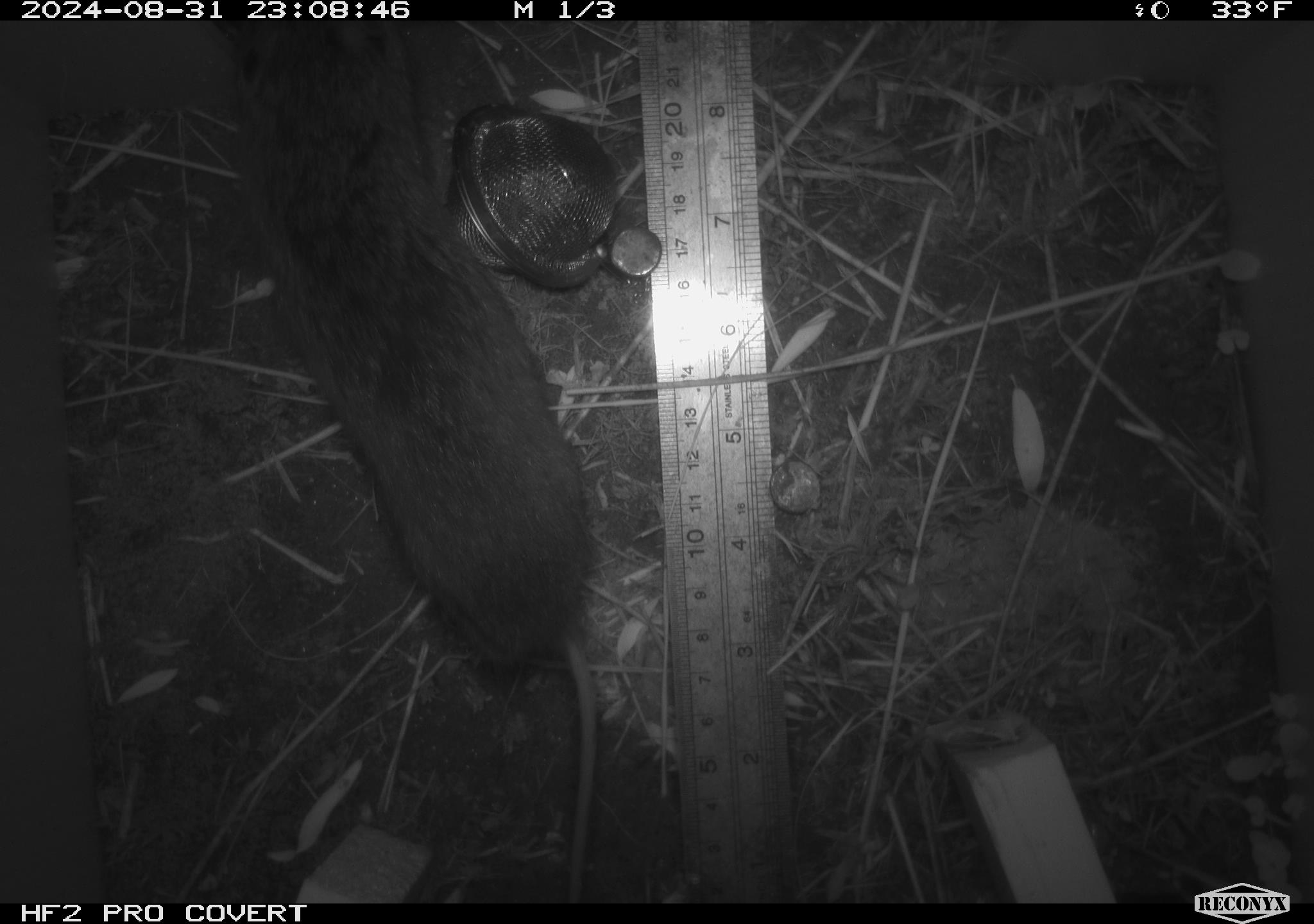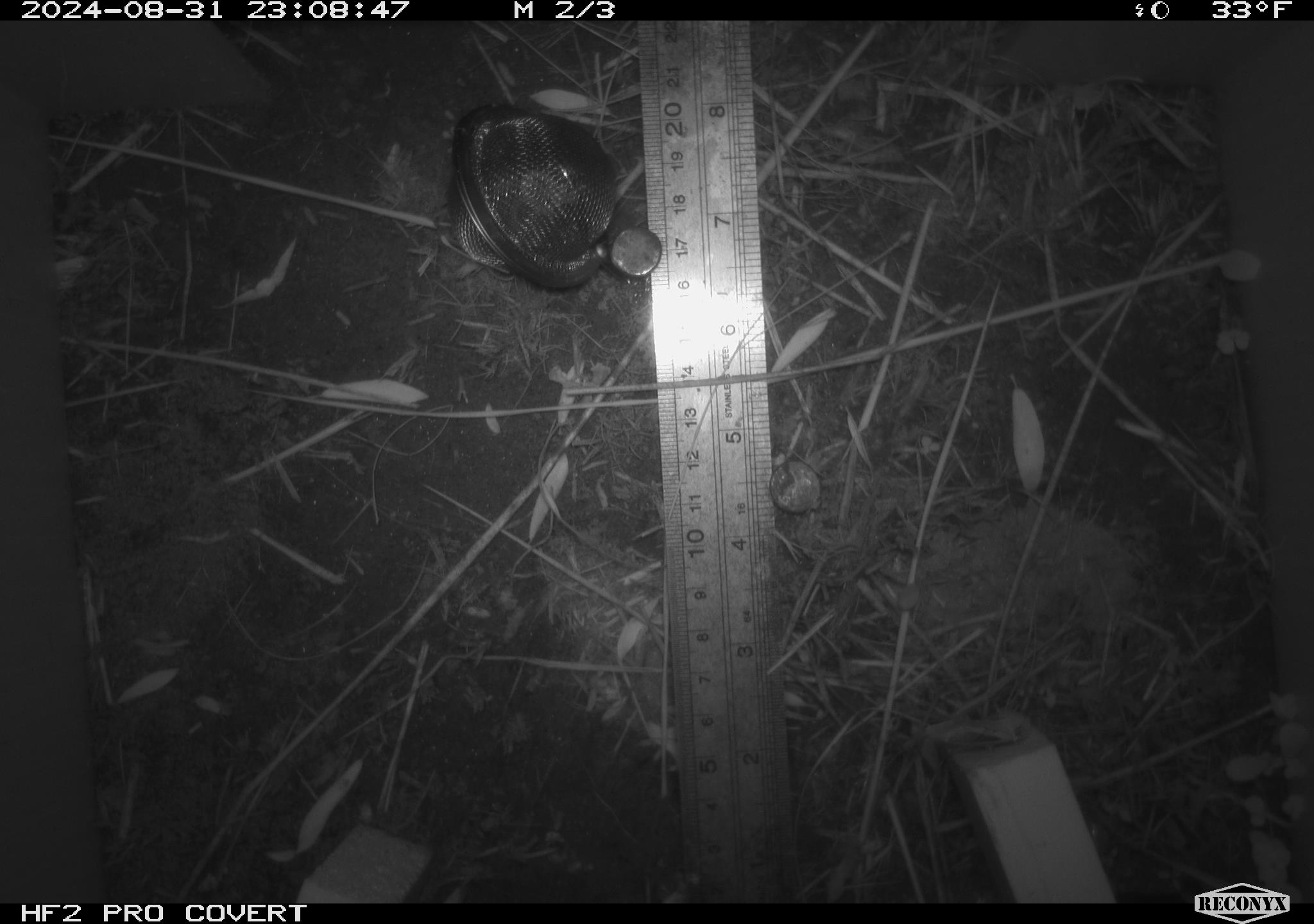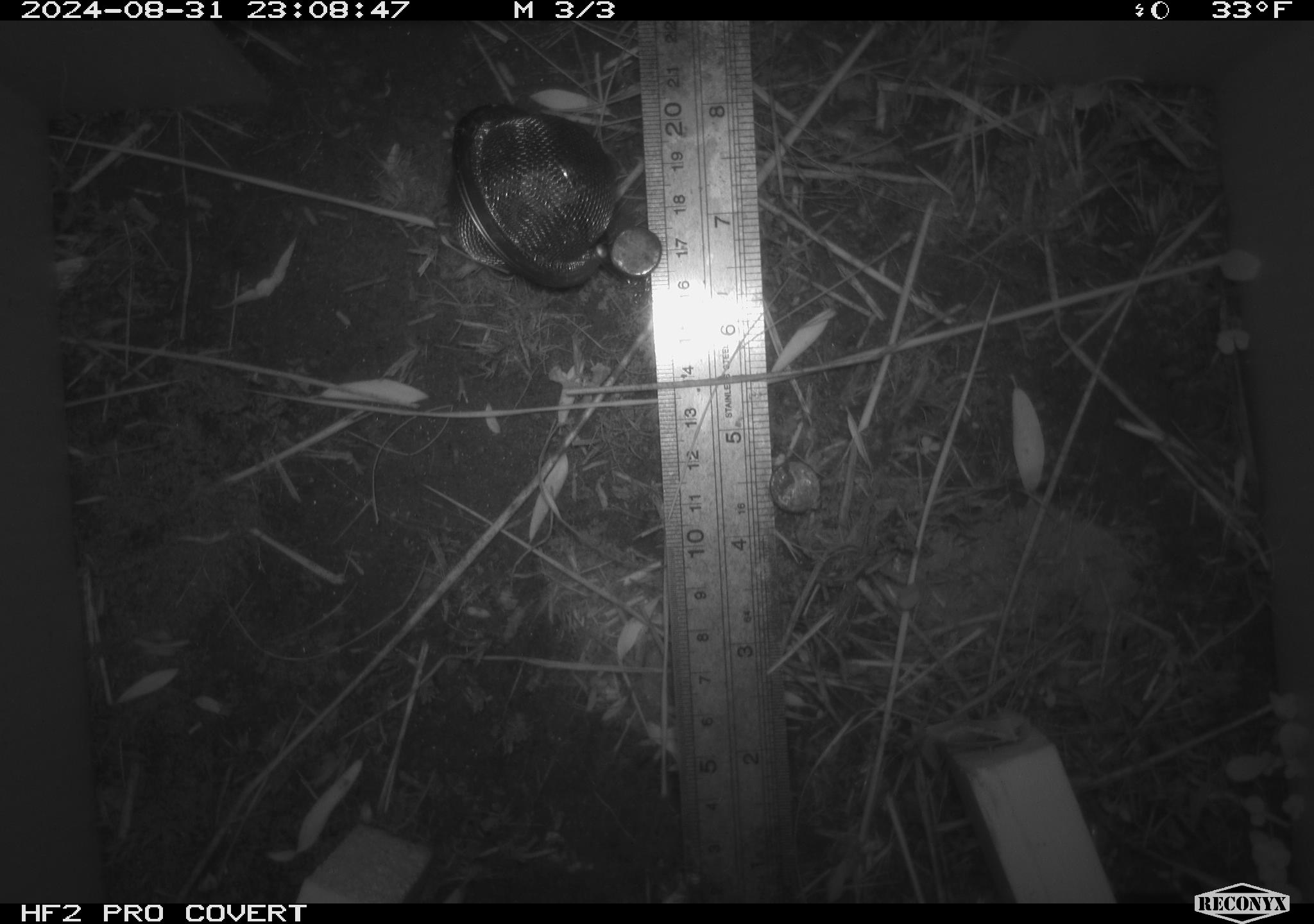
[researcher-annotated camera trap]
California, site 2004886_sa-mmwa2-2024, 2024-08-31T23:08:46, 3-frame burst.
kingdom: Animalia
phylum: Chordata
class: Mammalia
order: Rodentia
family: Cricetidae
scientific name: Arvicolinae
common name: voles, lemmings, and muskrats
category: arvicolinae subfamily